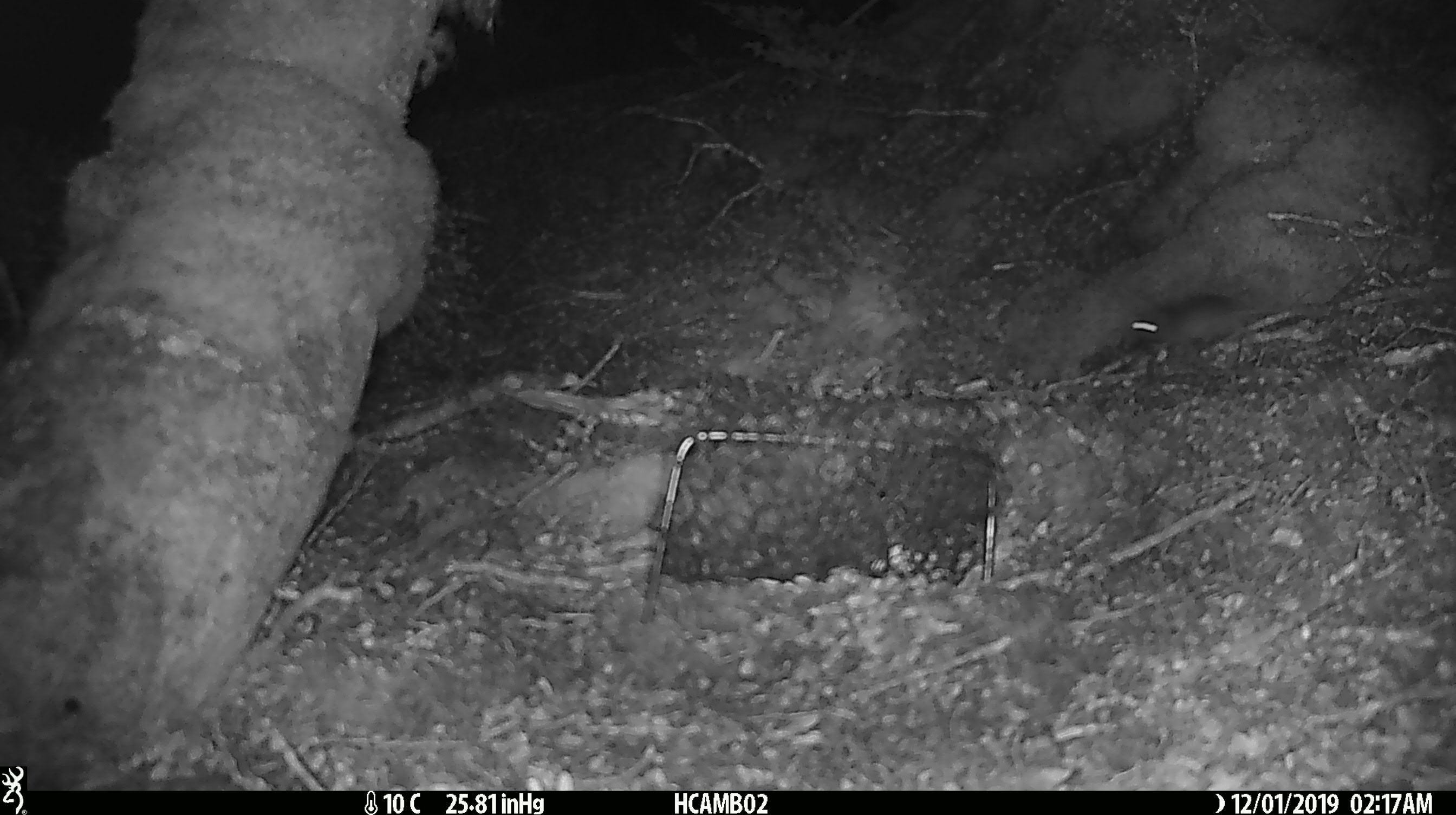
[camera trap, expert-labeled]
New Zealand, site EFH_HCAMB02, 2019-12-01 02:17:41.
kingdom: Animalia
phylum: Chordata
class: Mammalia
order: Rodentia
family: Muridae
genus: Mus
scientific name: Mus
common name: mouse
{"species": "mouse (Mus)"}